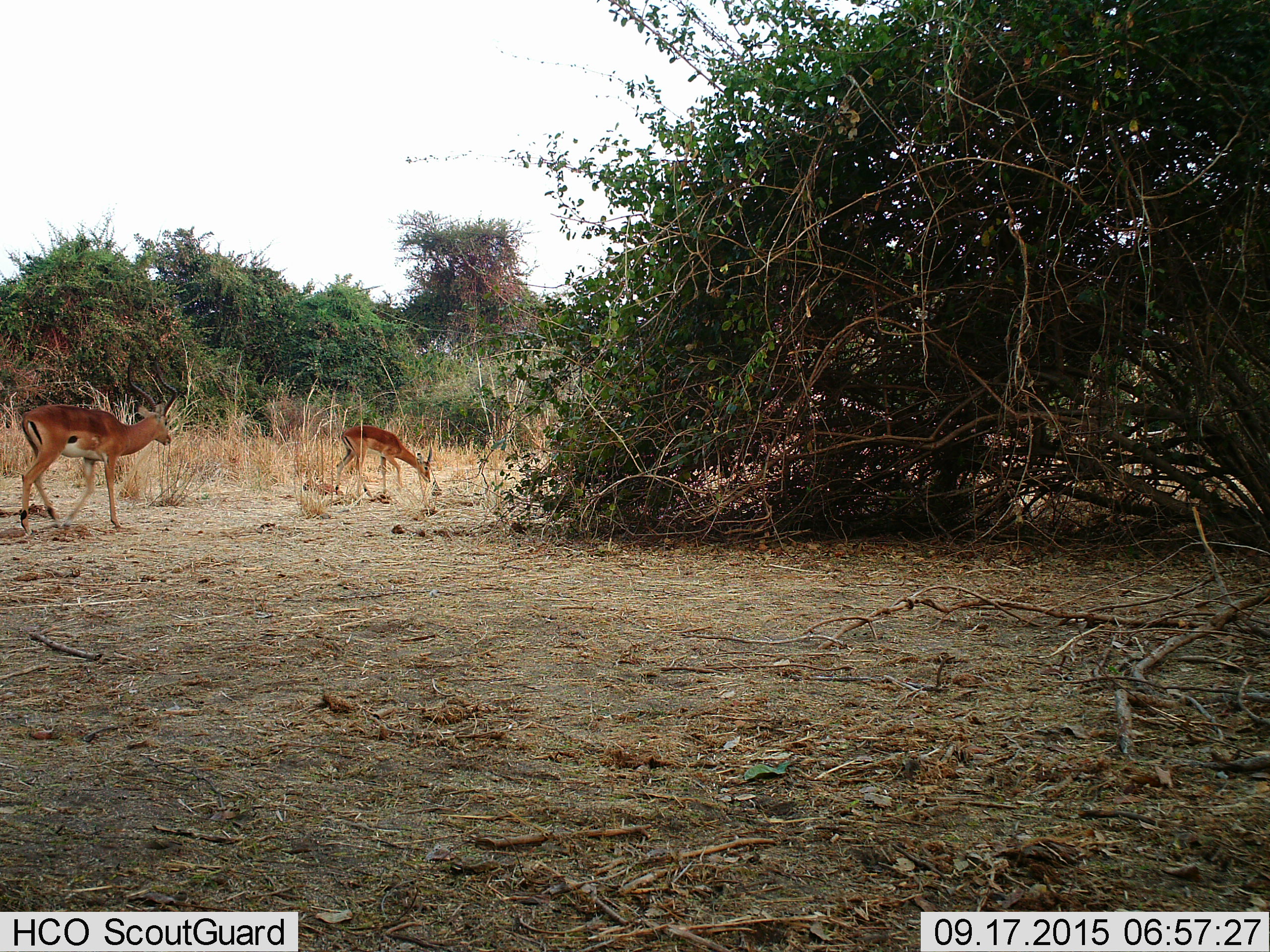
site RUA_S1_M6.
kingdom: Animalia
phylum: Chordata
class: Mammalia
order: Artiodactyla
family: Bovidae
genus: Aepyceros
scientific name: Aepyceros melampus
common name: impala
Impala (Aepyceros melampus), count 2. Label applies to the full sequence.